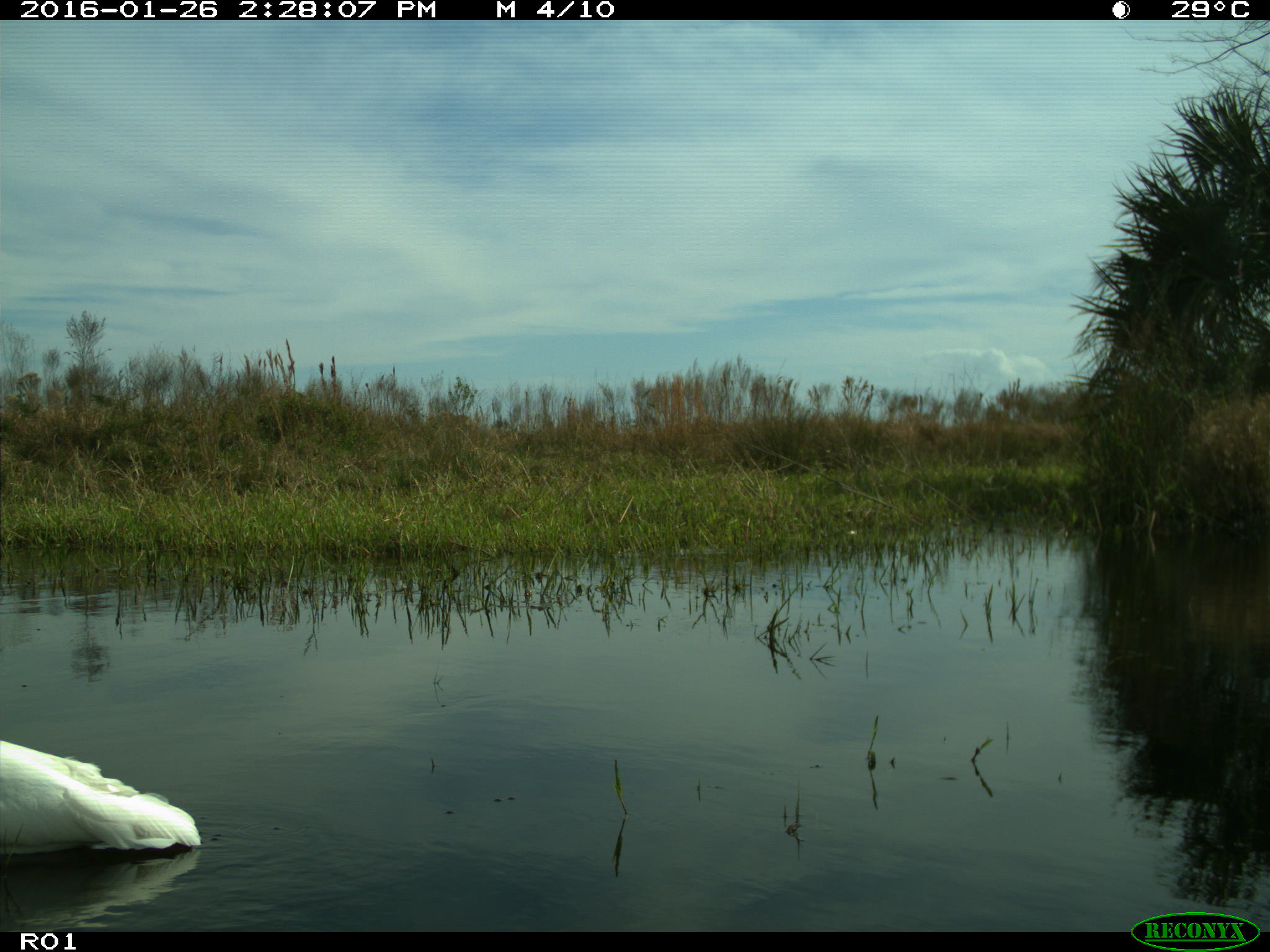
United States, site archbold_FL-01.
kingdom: Animalia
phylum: Chordata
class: Aves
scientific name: Aves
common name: birds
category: unidentified bird